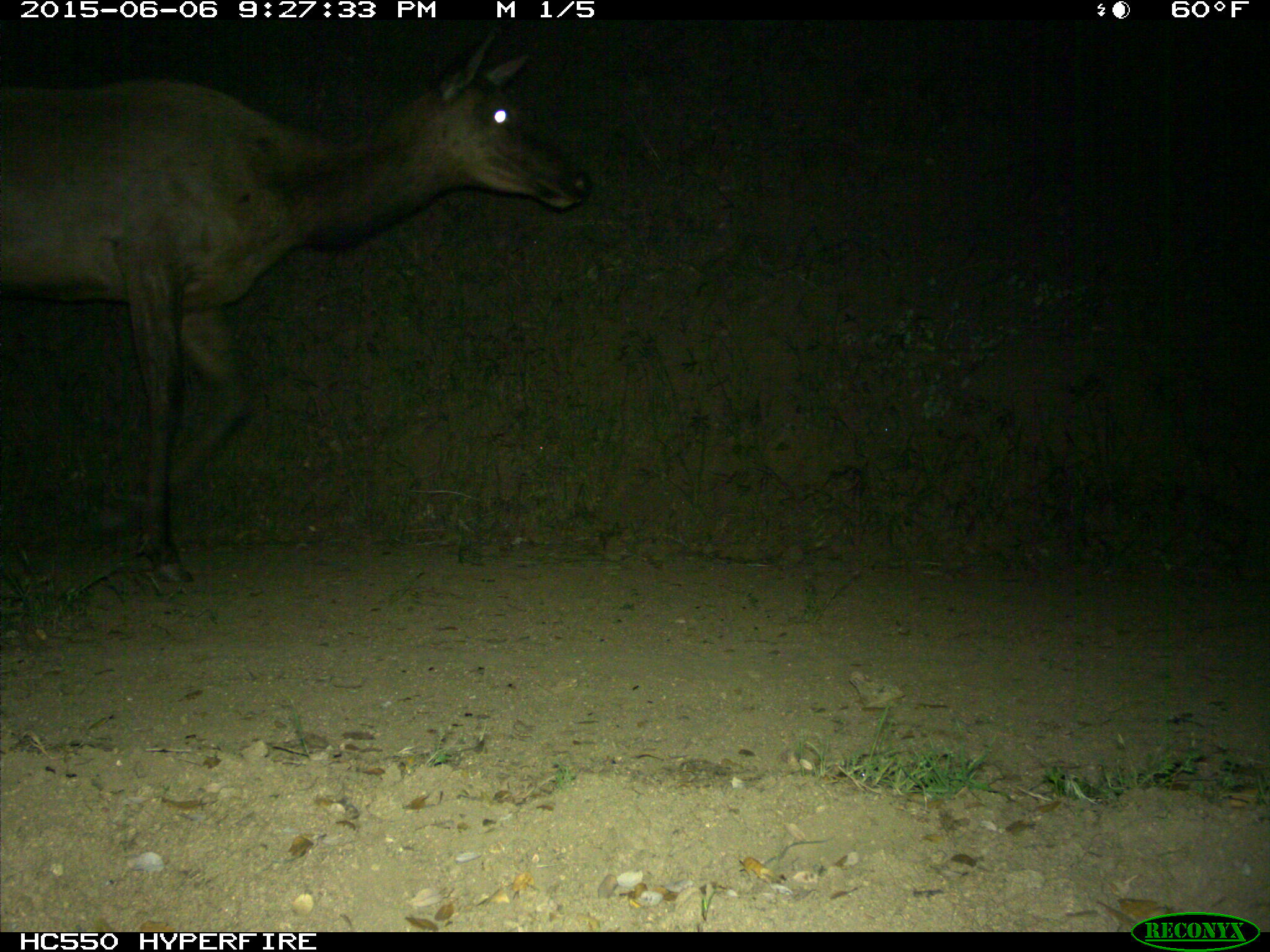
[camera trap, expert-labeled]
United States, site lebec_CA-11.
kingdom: Animalia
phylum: Chordata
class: Mammalia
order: Artiodactyla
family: Cervidae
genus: Cervus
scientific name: Cervus canadensis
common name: elk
Cervus canadensis (elk).